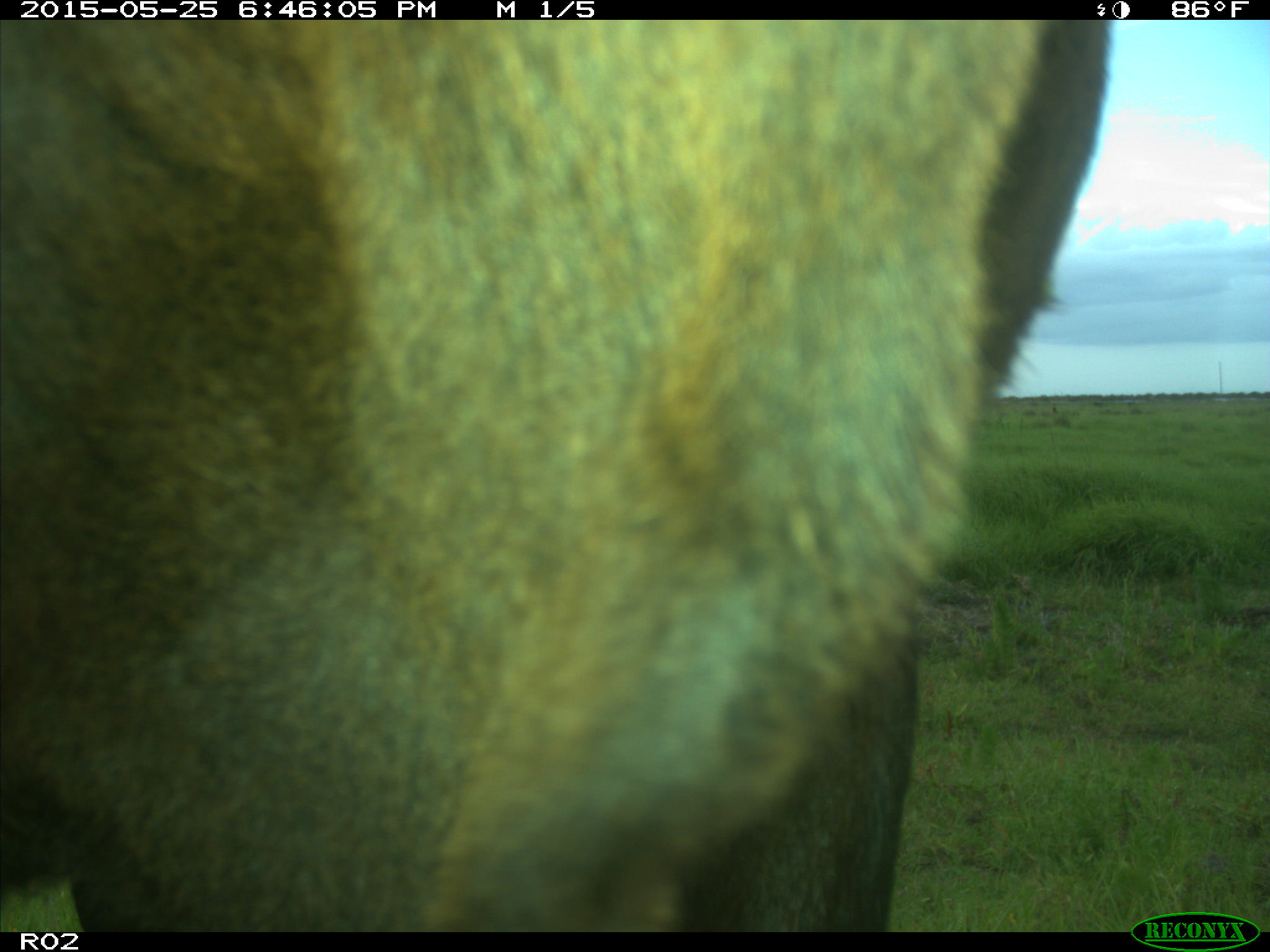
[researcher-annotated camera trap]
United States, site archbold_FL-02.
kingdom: Animalia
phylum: Chordata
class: Mammalia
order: Artiodactyla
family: Bovidae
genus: Bos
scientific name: Bos taurus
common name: domestic cow